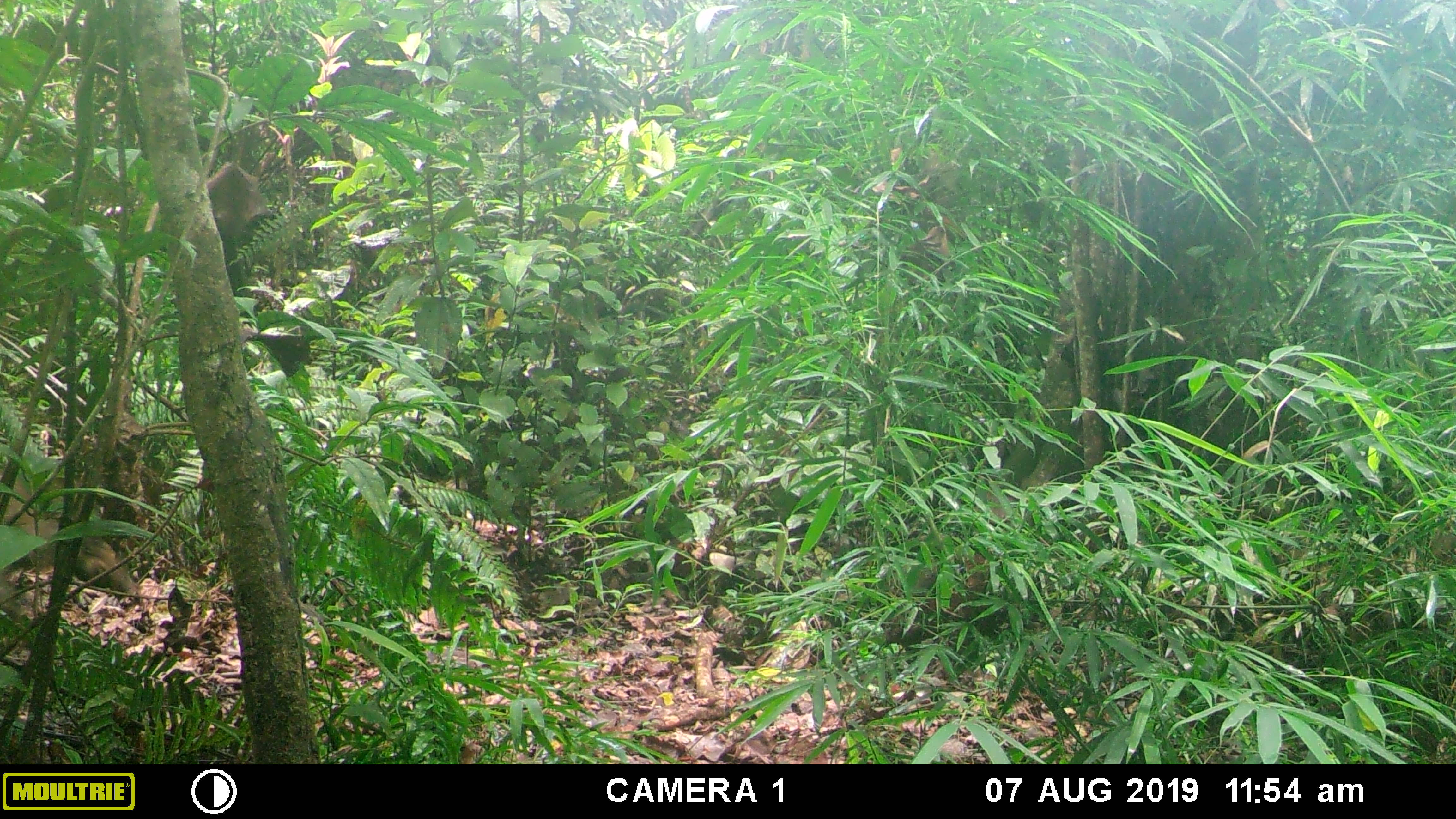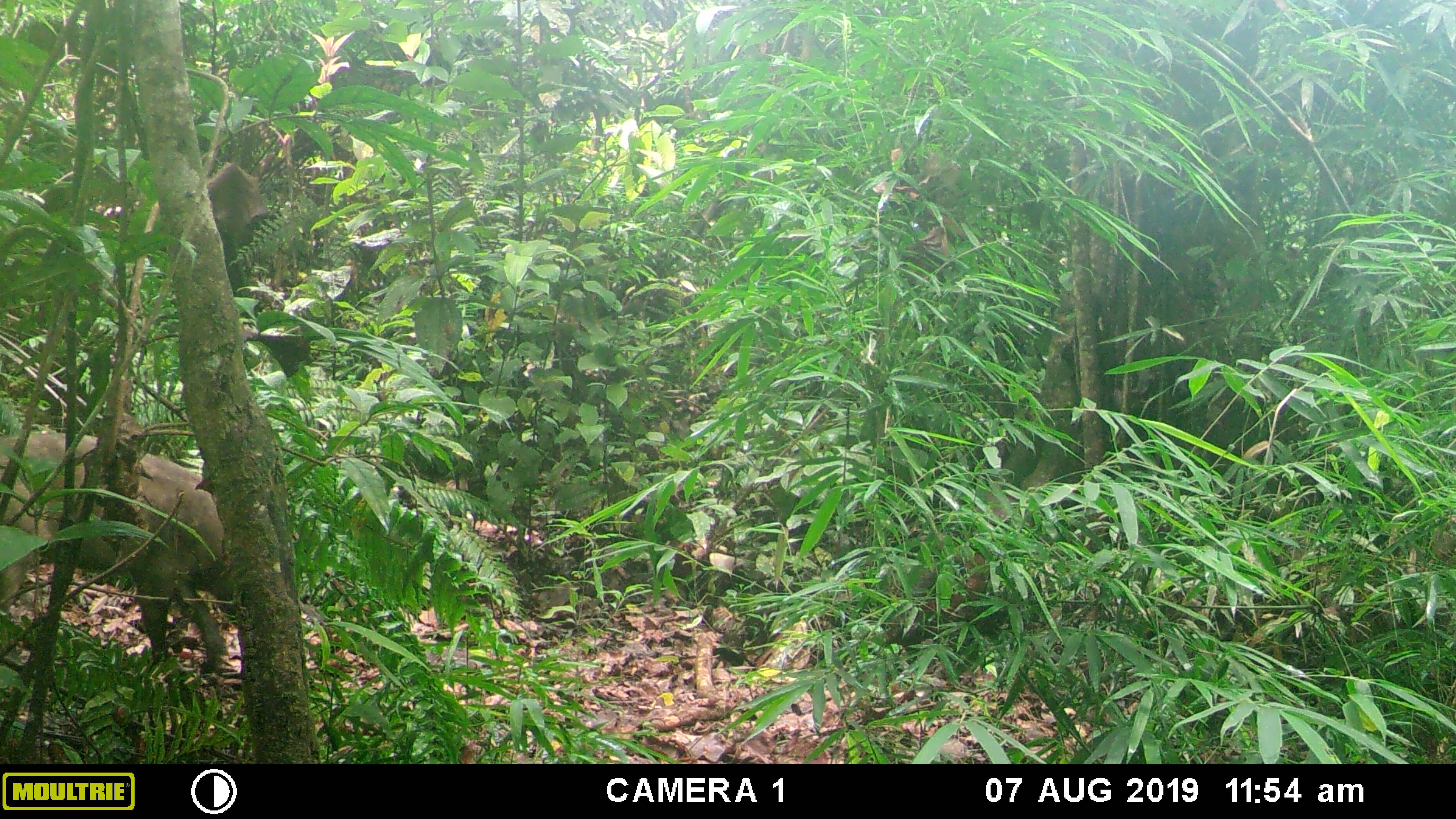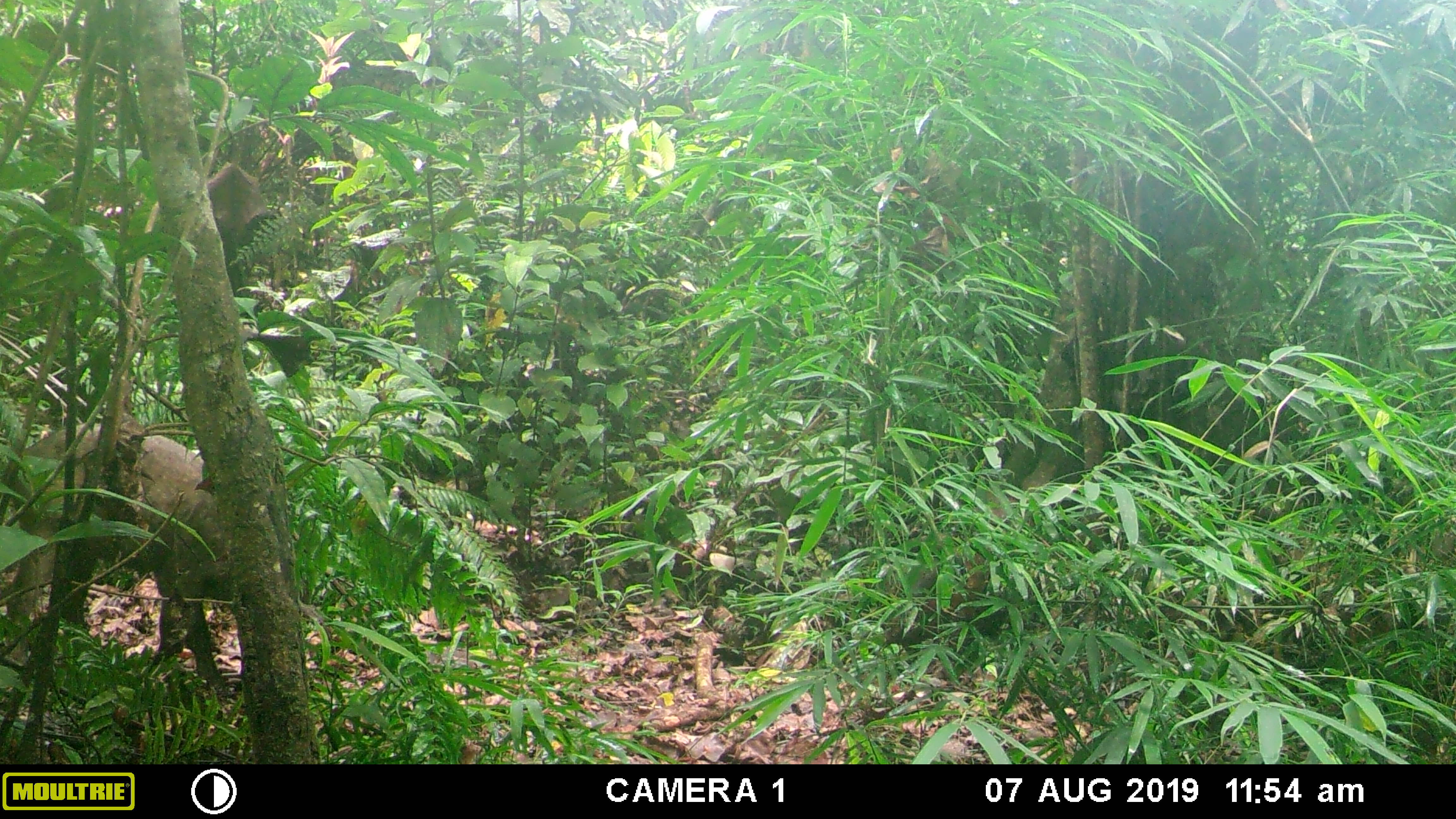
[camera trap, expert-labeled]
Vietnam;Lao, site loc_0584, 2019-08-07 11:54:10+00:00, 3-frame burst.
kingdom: Animalia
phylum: Chordata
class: Mammalia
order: Artiodactyla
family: Suidae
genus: Sus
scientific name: Sus scrofa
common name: eurasian wild pig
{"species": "eurasian wild pig (Sus scrofa)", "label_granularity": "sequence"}